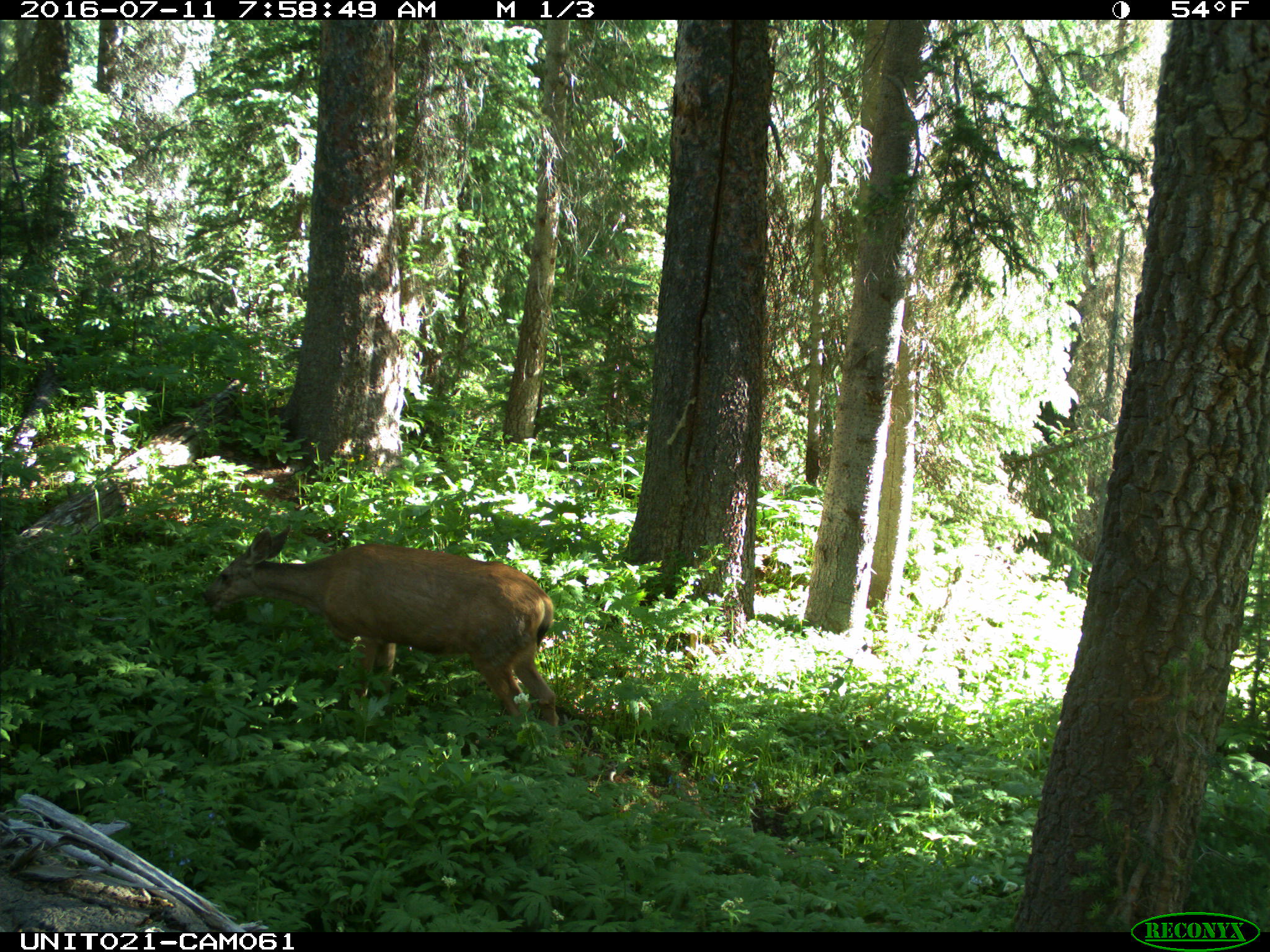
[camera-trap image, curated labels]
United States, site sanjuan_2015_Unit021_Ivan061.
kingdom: Animalia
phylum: Chordata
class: Mammalia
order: Artiodactyla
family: Cervidae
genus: Odocoileus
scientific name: Odocoileus hemionus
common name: mule deer